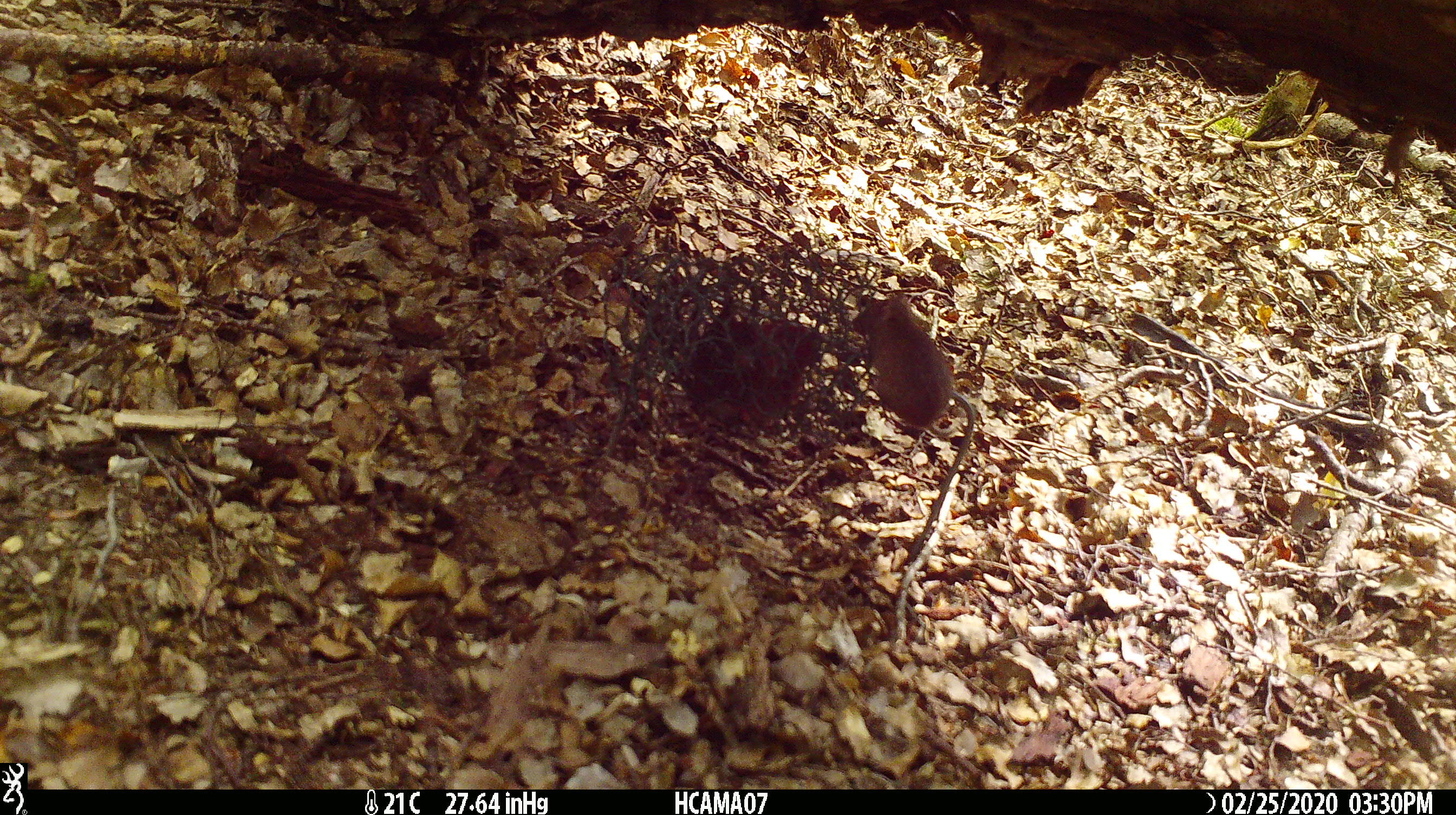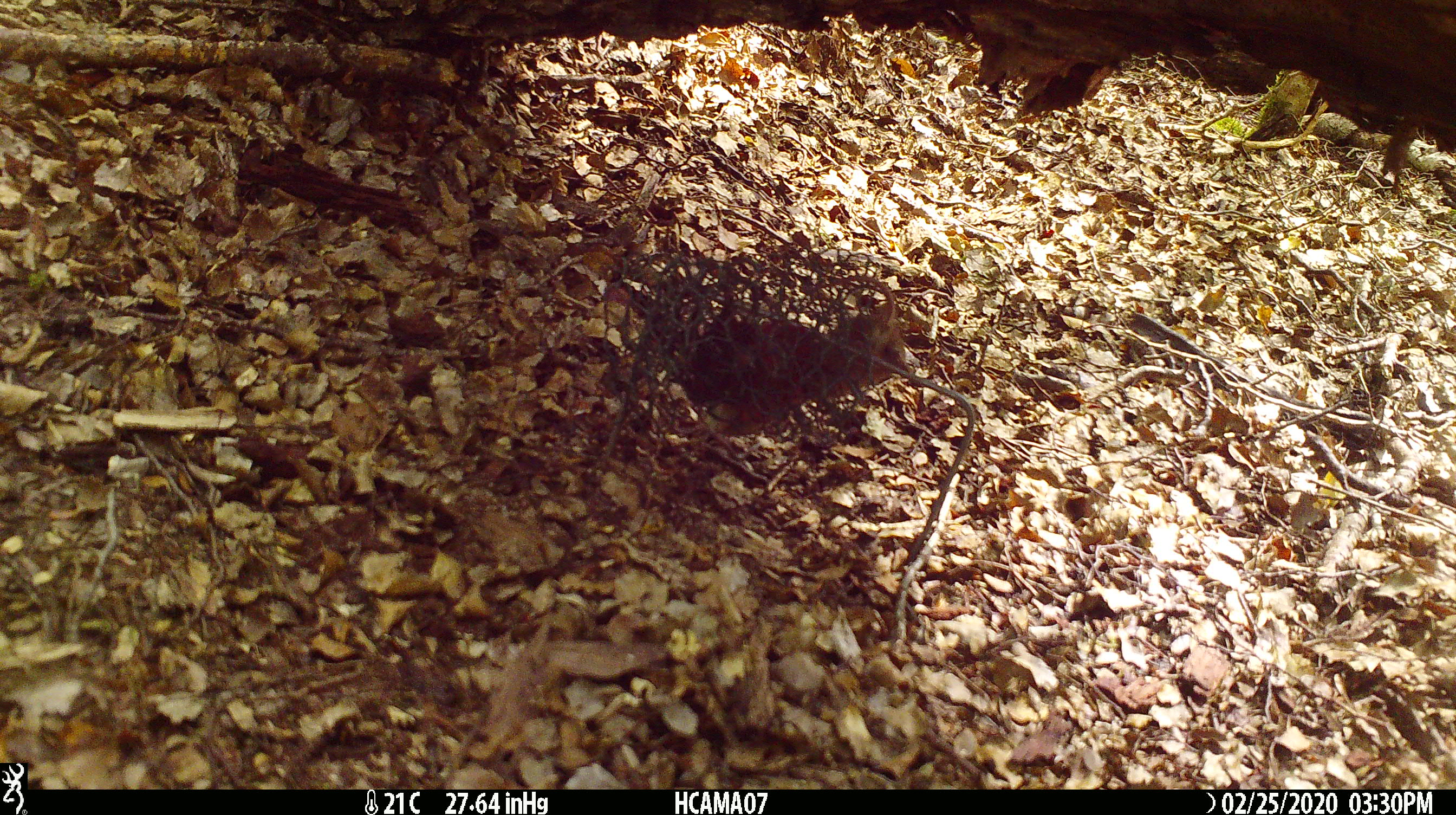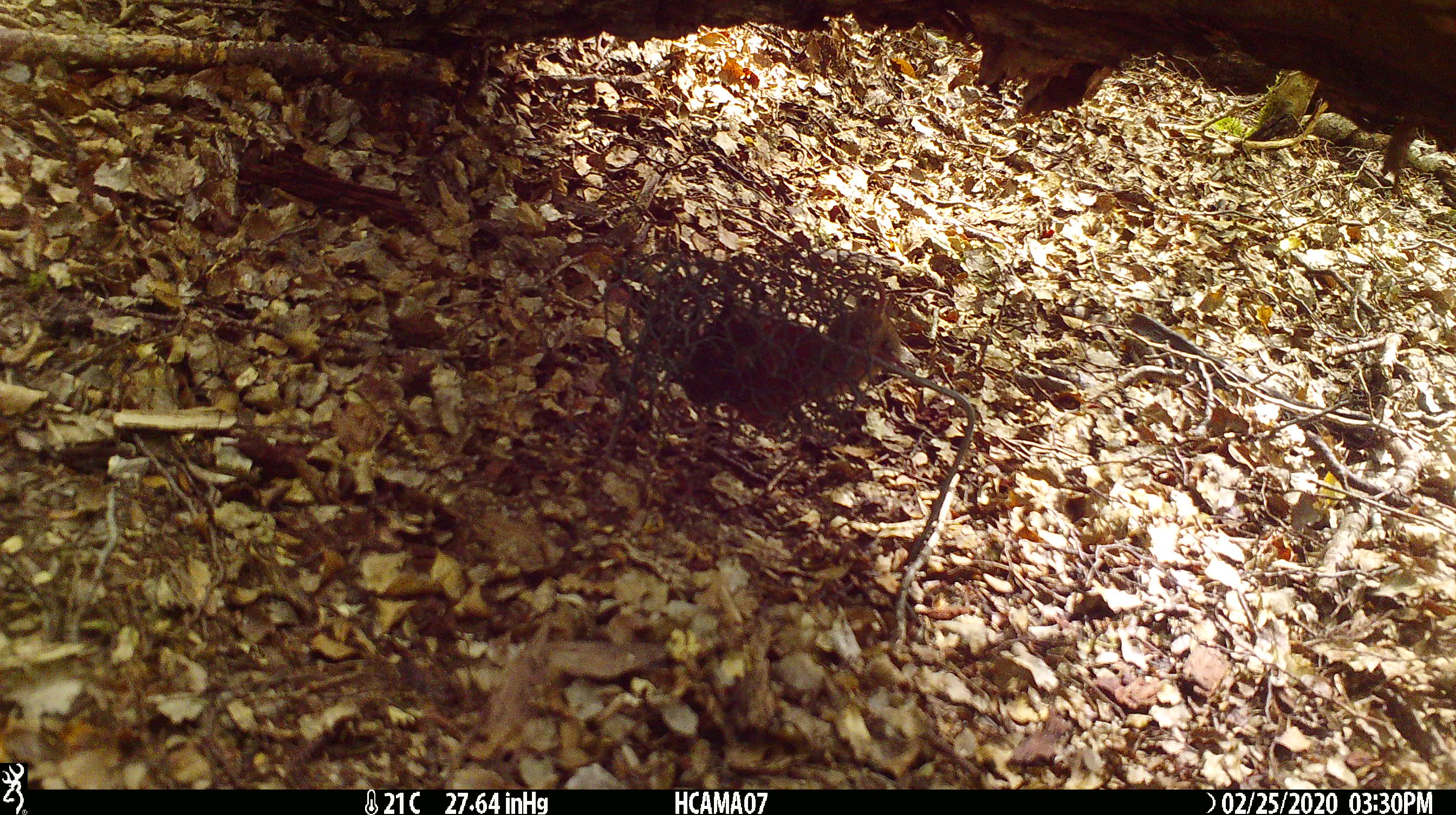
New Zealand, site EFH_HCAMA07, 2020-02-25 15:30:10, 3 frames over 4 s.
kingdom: Animalia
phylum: Chordata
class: Mammalia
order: Rodentia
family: Muridae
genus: Mus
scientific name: Mus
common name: mouse